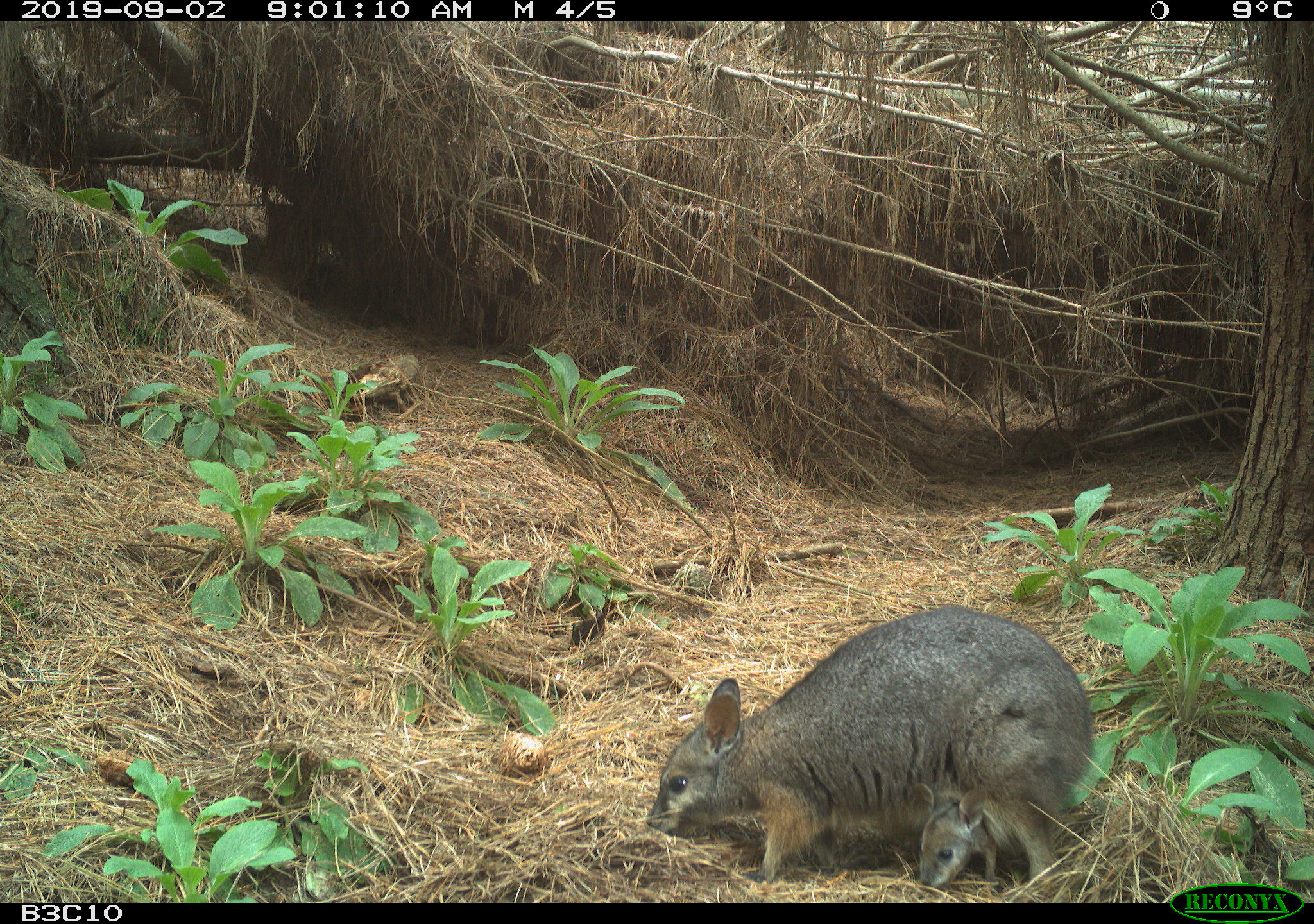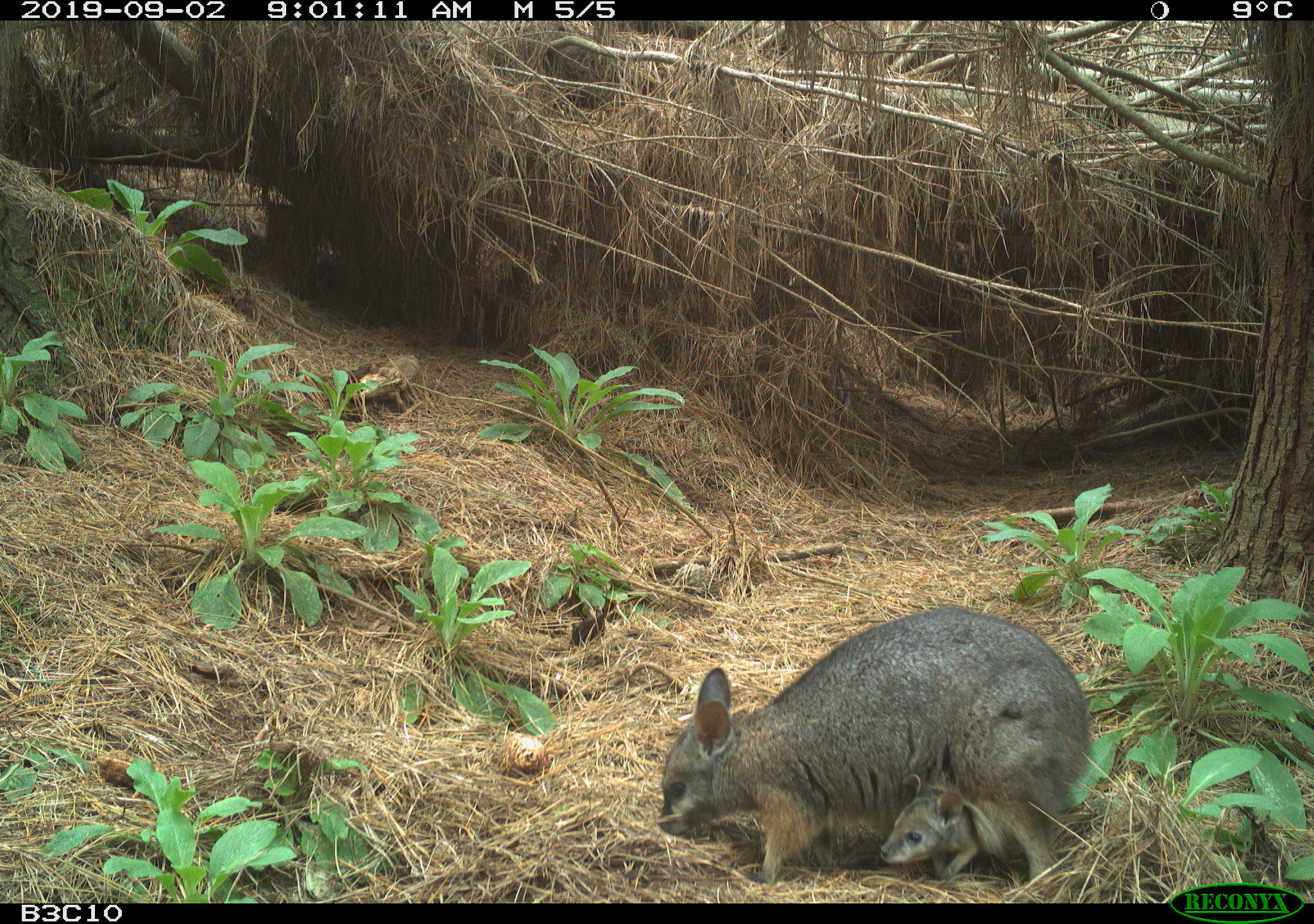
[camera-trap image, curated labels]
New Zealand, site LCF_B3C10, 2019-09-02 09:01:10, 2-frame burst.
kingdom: Animalia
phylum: Chordata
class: Mammalia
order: Diprotodontia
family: Macropodidae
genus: Notamacropus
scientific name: Notamacropus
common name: wallaby